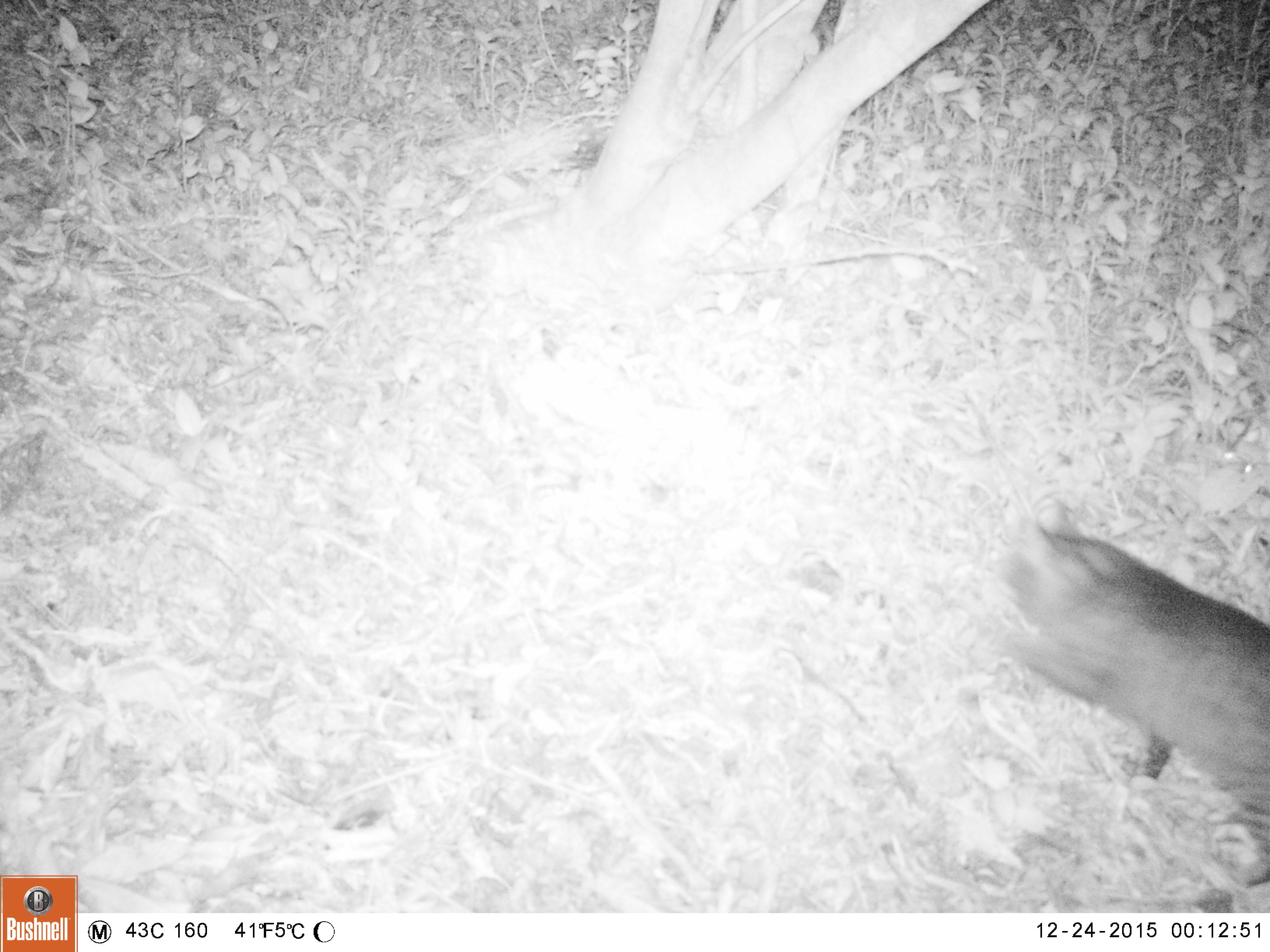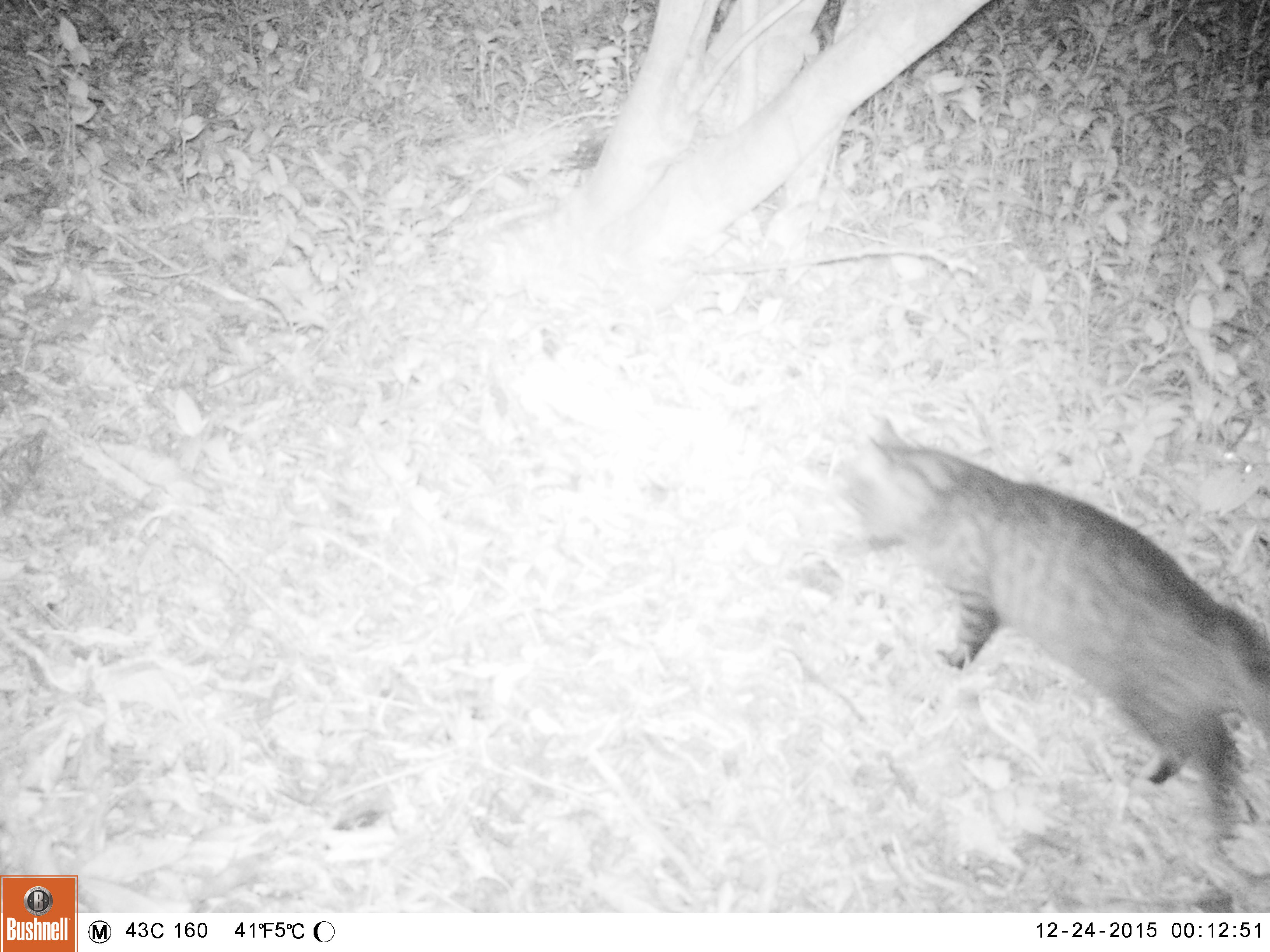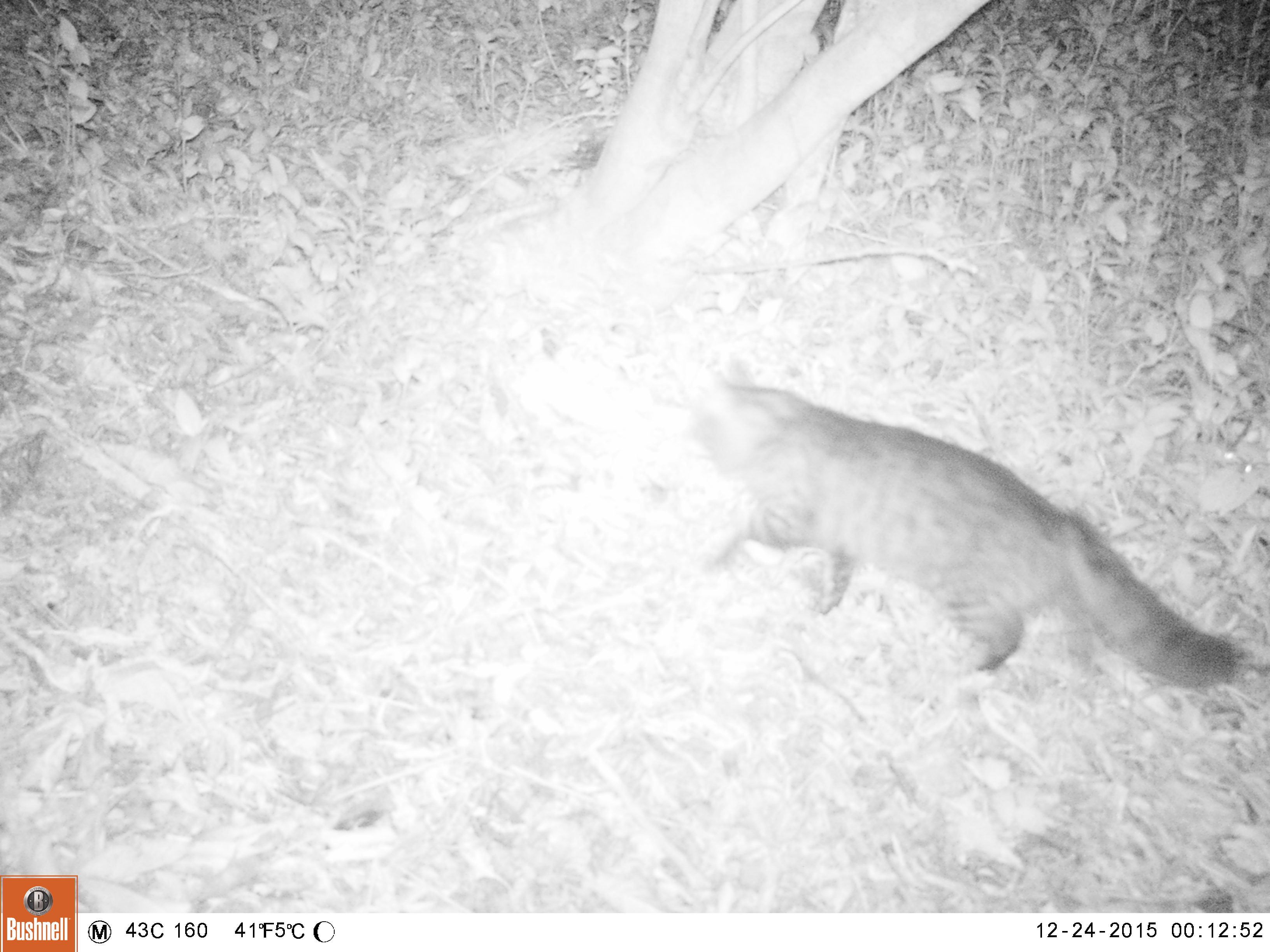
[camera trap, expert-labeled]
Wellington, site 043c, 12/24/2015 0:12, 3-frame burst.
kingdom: Animalia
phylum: Chordata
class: Mammalia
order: Carnivora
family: Felidae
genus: Felis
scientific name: Felis catus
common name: cat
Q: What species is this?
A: Cat (Felis catus).